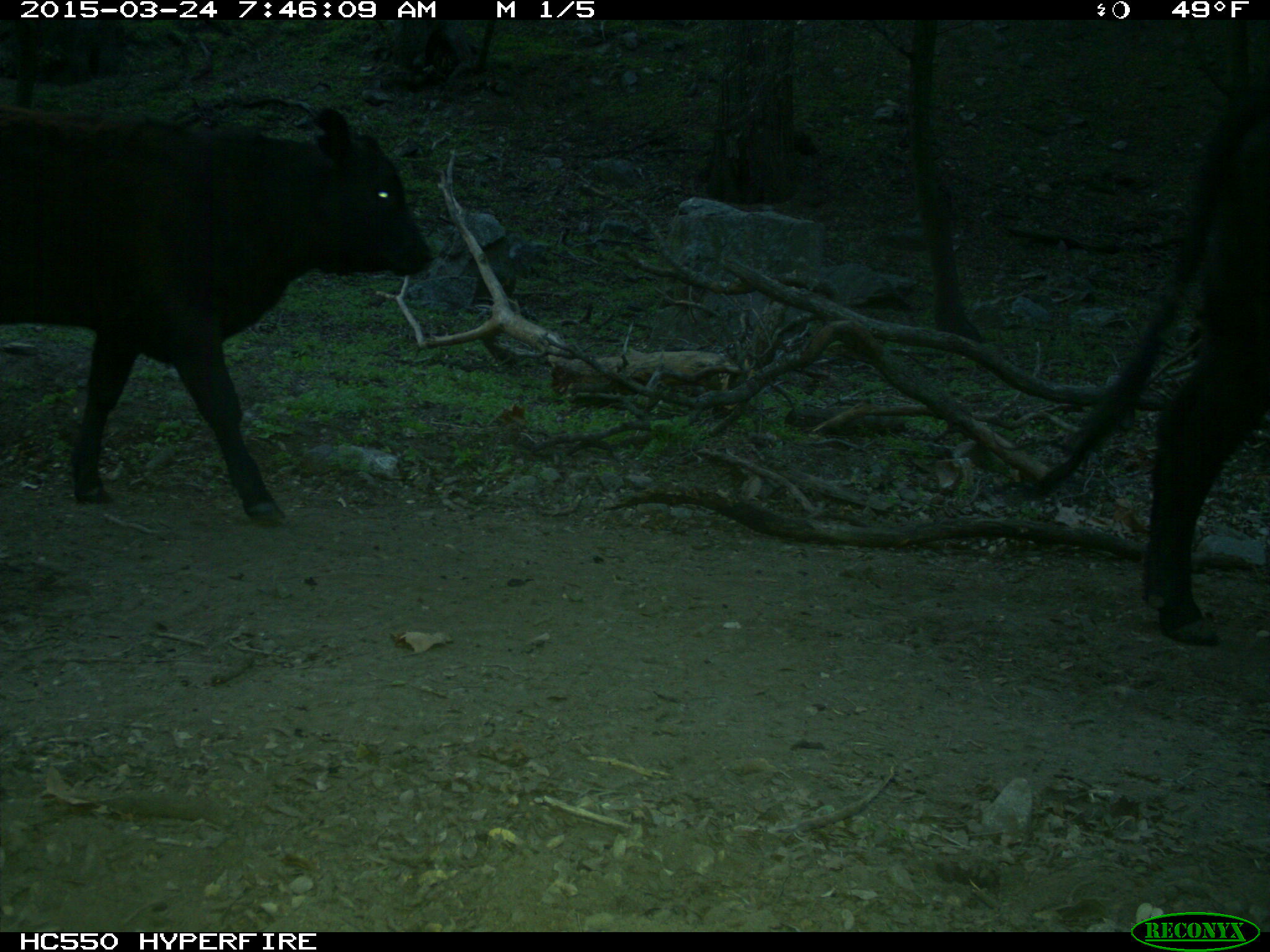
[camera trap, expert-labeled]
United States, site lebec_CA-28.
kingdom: Animalia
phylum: Chordata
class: Mammalia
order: Artiodactyla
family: Bovidae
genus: Bos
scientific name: Bos taurus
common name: domestic cow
Bos taurus (domestic cow).